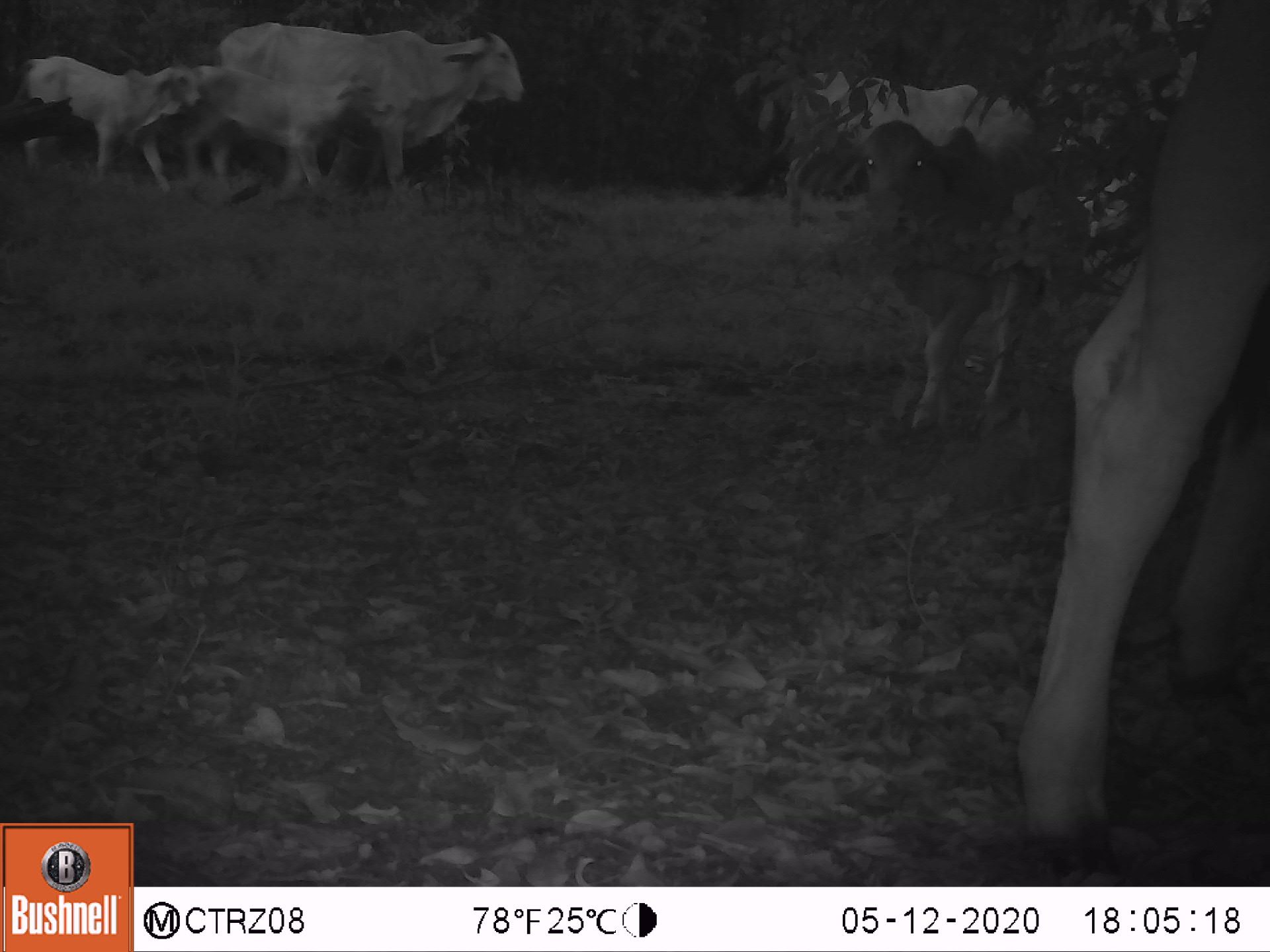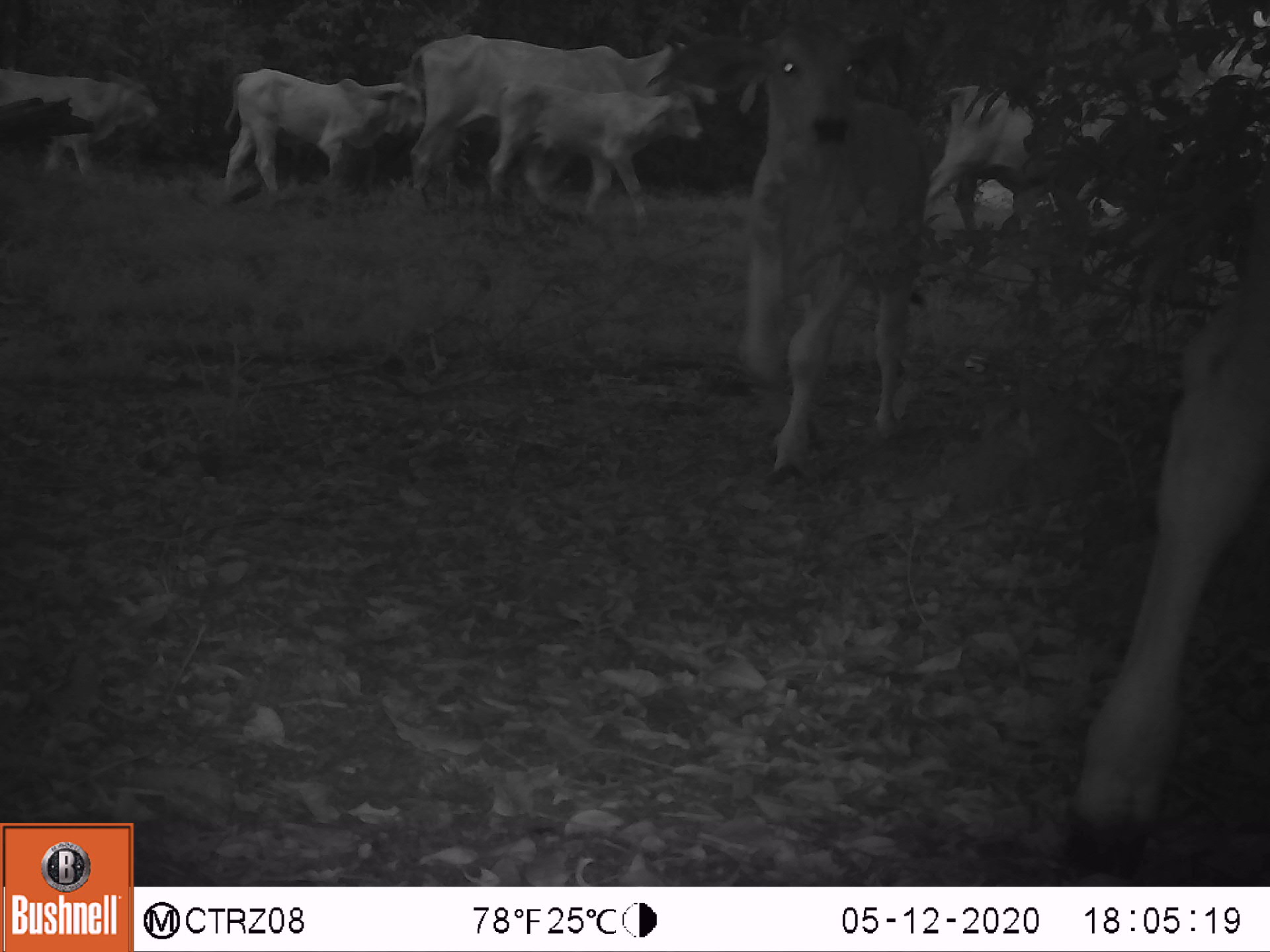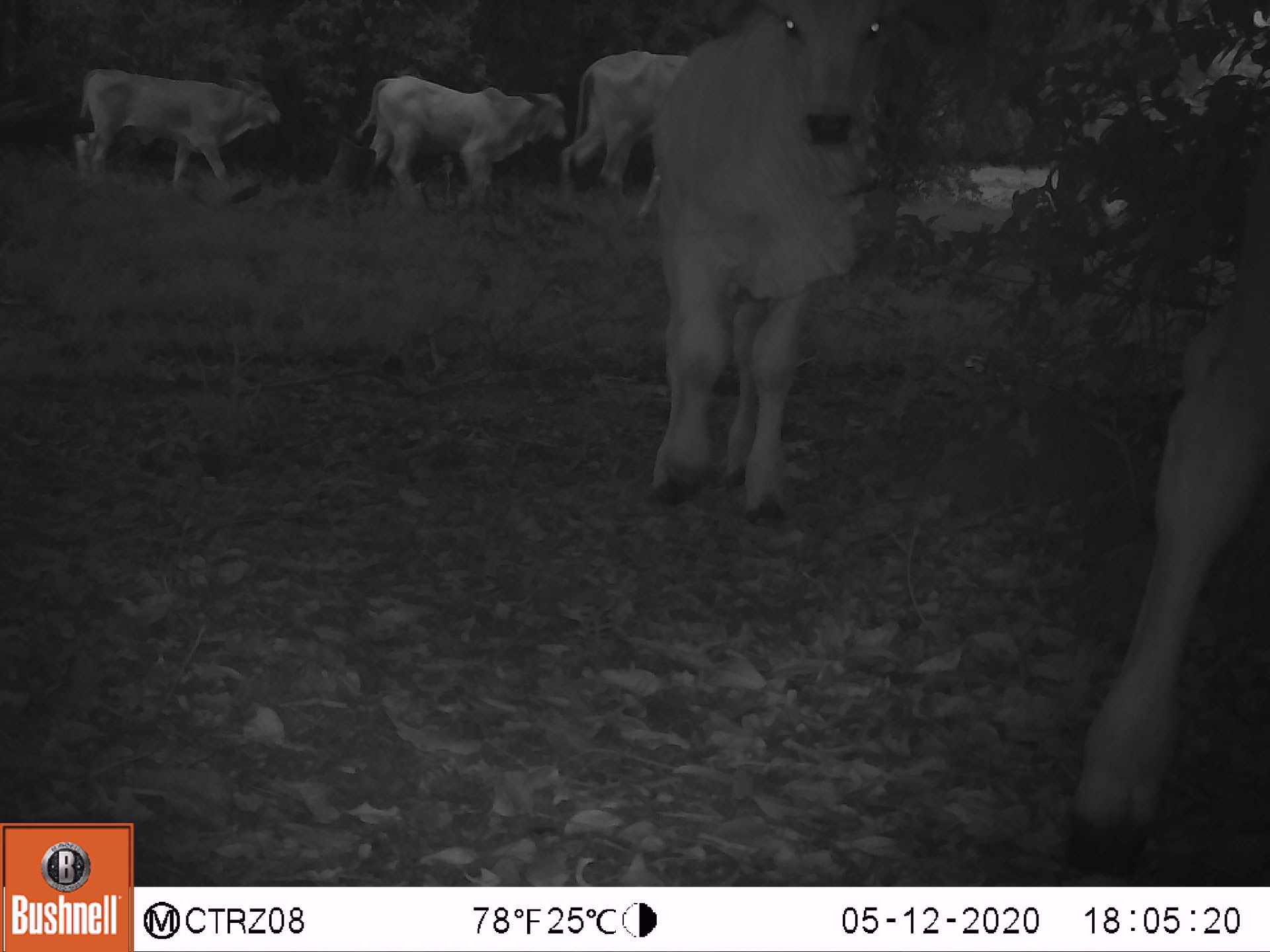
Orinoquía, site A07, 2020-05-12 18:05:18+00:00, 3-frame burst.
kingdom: Animalia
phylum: Chordata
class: Mammalia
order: Artiodactyla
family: Bovidae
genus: Bos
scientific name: Bos taurus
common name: cow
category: cattle